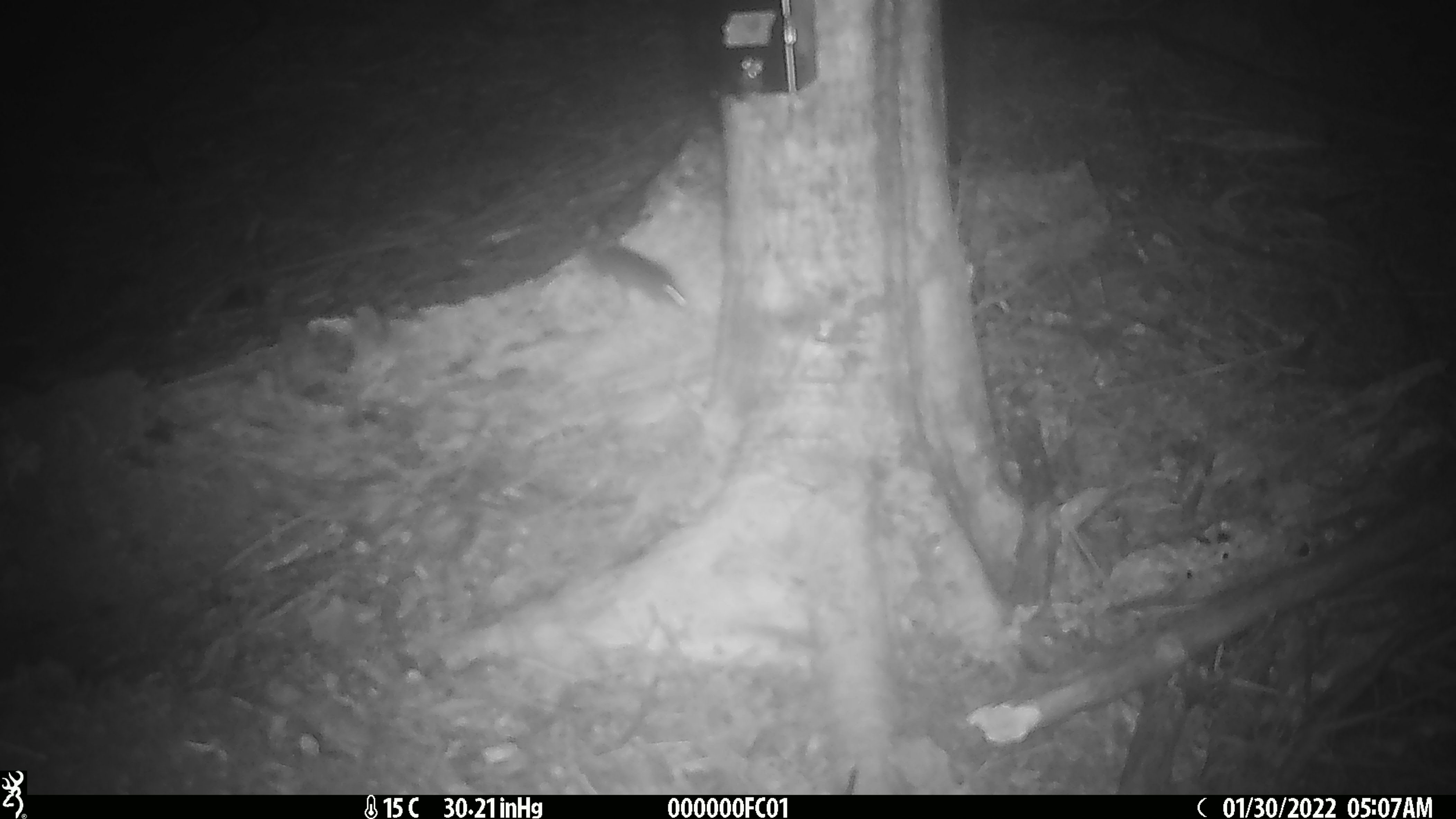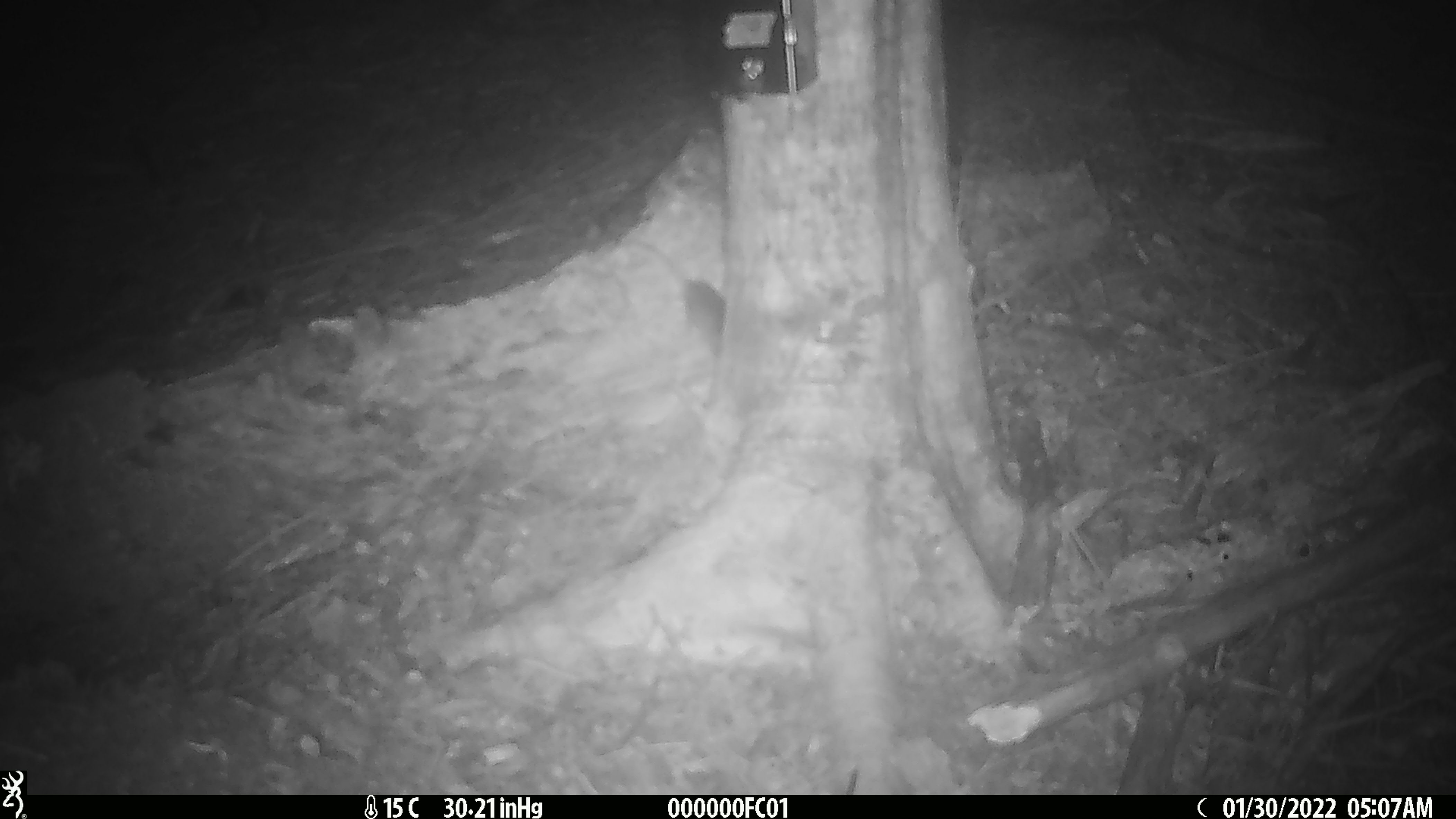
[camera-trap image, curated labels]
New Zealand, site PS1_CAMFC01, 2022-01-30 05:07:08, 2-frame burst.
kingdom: Animalia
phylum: Chordata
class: Mammalia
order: Rodentia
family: Muridae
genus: Mus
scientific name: Mus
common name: mouse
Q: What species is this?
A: Mouse (Mus).